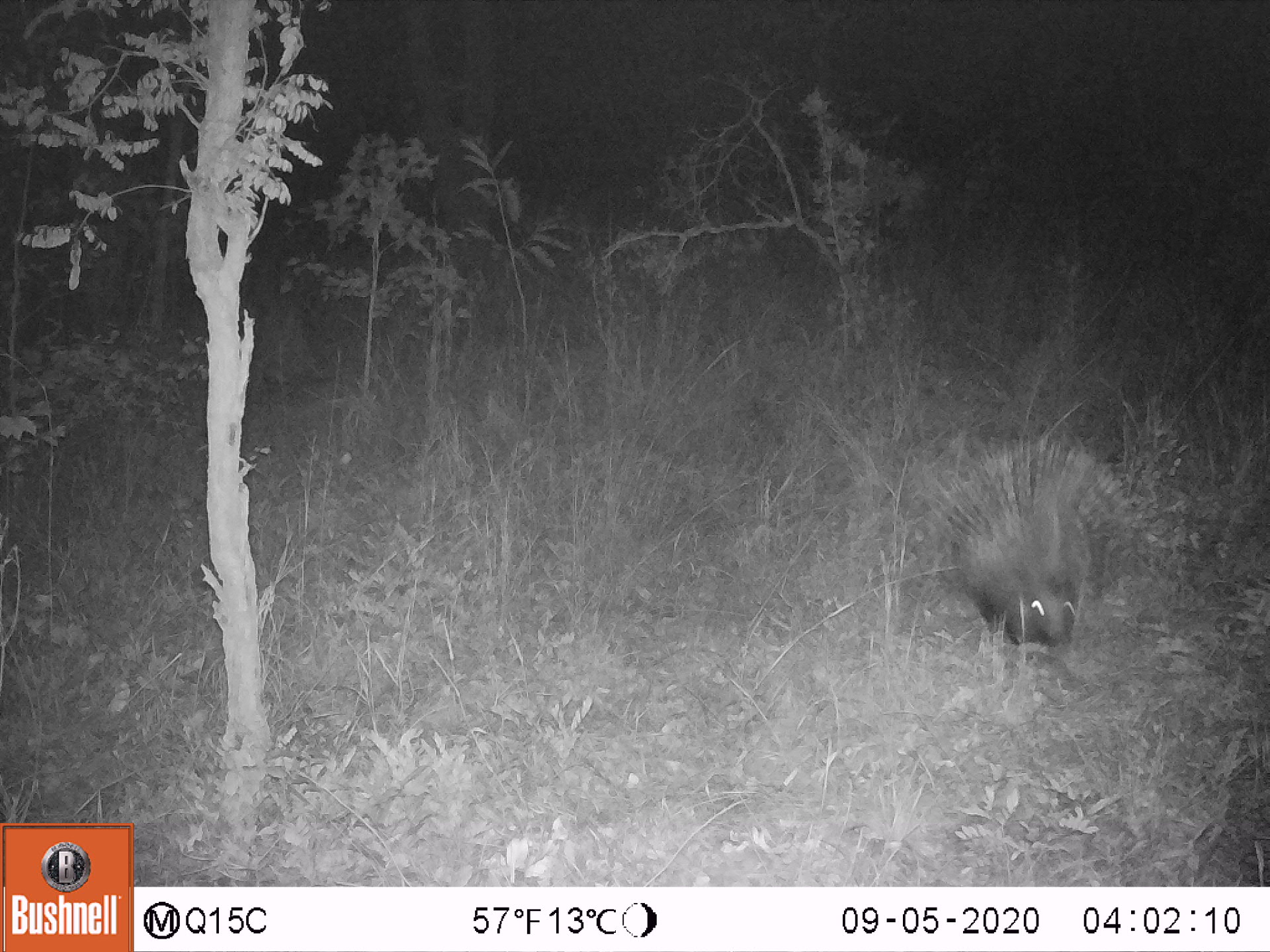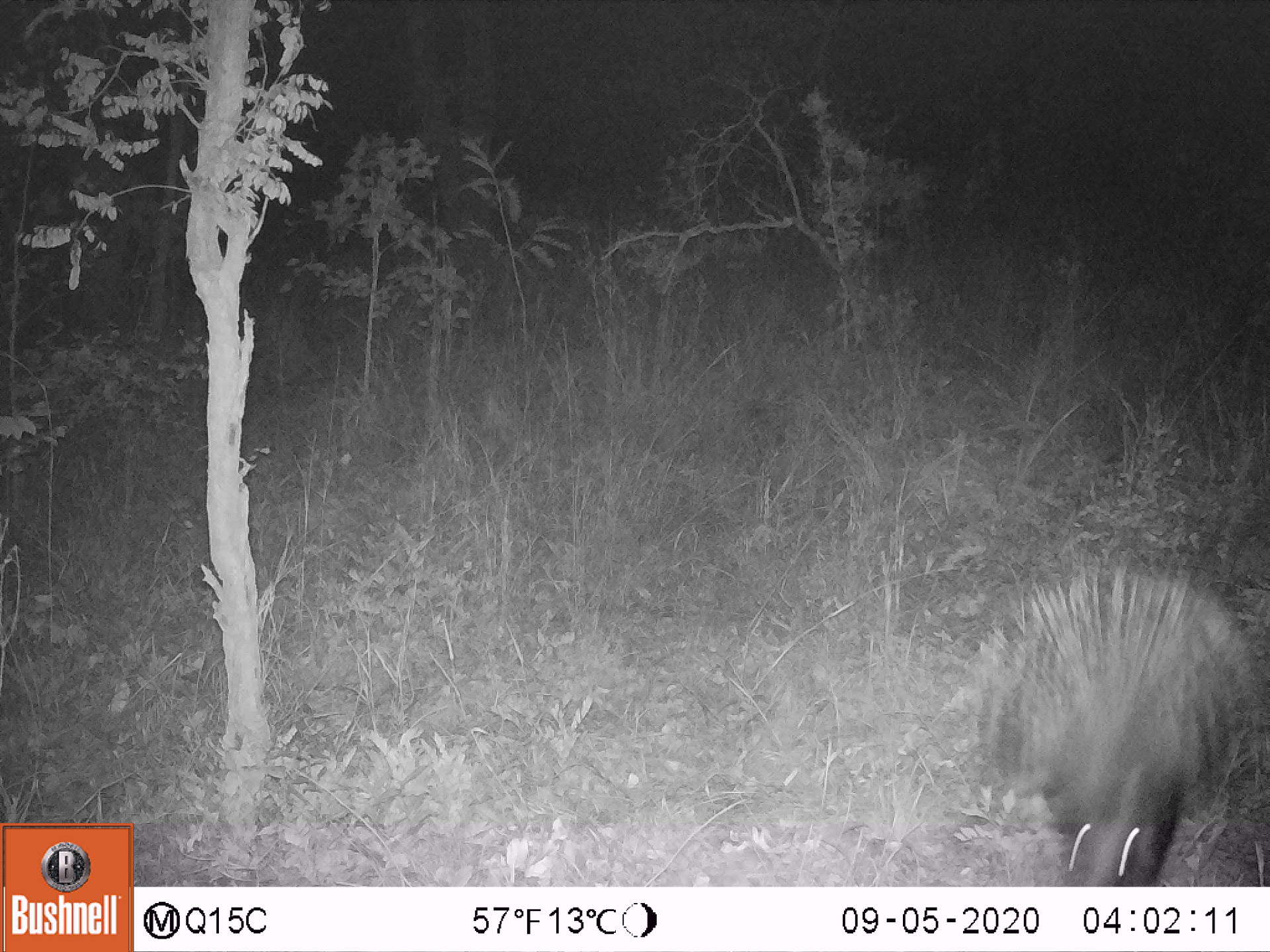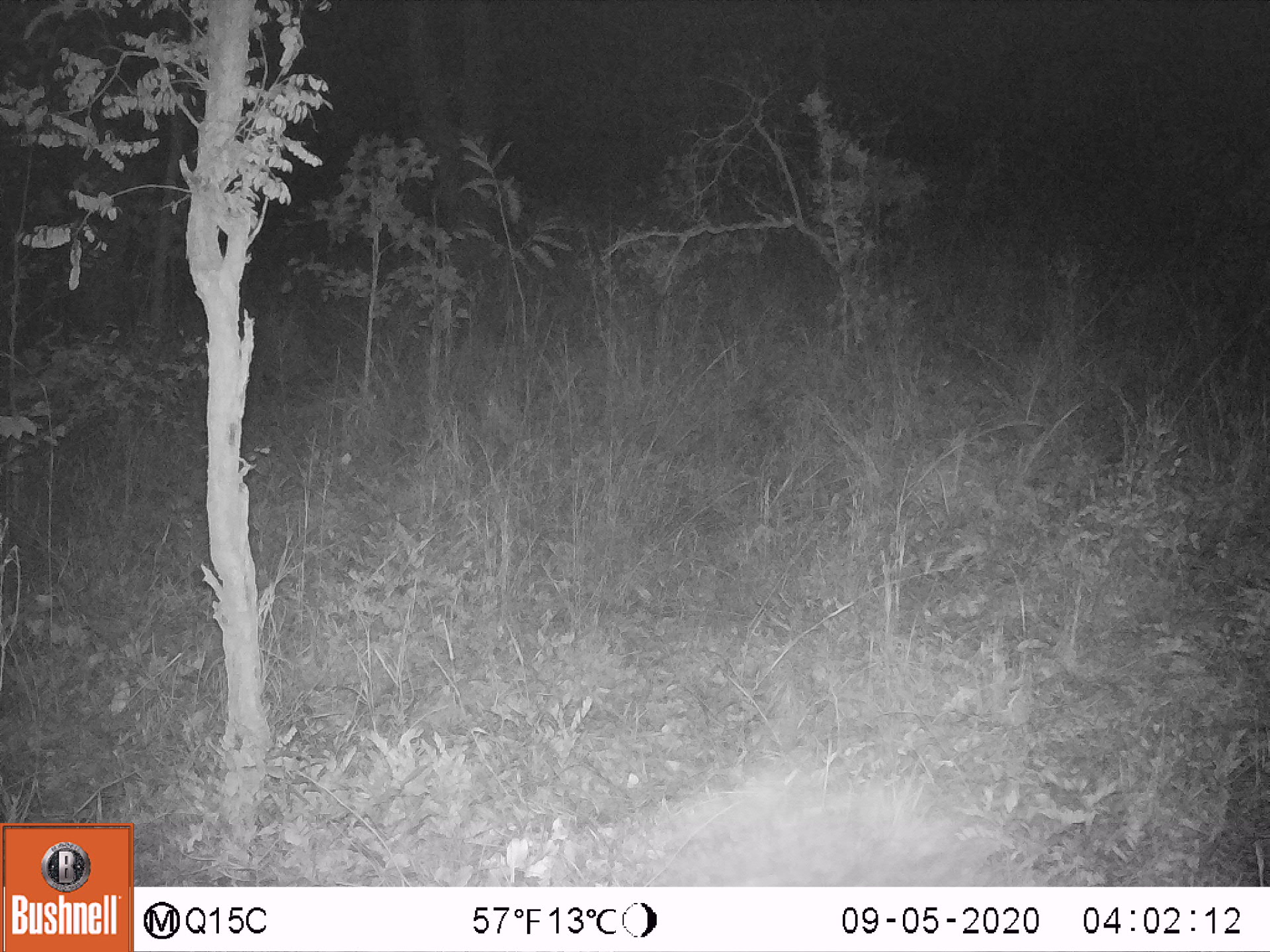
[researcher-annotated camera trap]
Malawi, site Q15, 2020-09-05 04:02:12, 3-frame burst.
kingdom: Animalia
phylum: Chordata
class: Mammalia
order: Rodentia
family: Hystricidae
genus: Hystrix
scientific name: Hystrix africaeaustralis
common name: cape porcupine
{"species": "cape porcupine (Hystrix africaeaustralis)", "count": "1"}